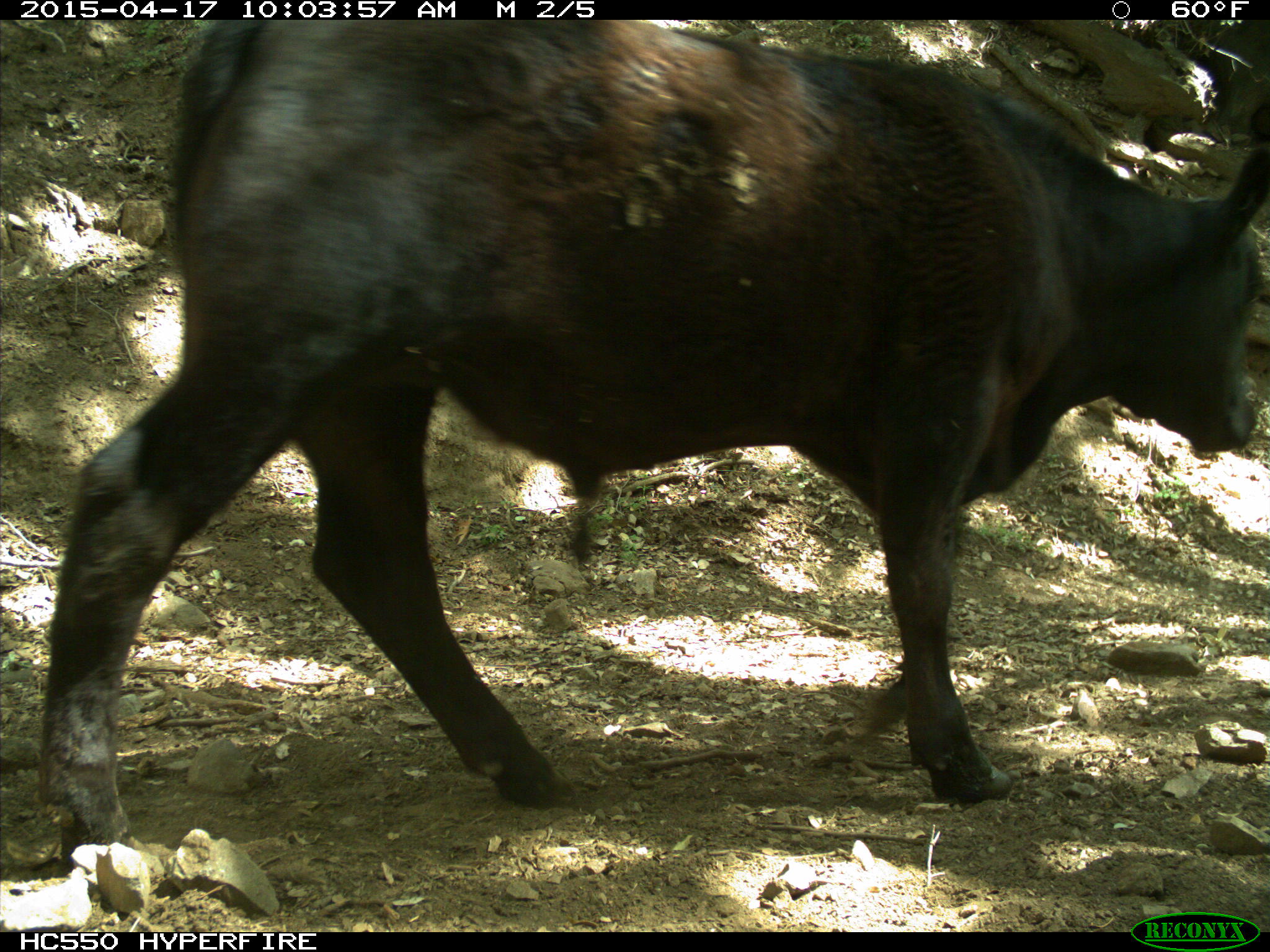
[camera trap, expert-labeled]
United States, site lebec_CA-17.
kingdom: Animalia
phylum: Chordata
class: Mammalia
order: Artiodactyla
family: Bovidae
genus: Bos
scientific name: Bos taurus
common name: domestic cow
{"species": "Bos taurus (domestic cow)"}